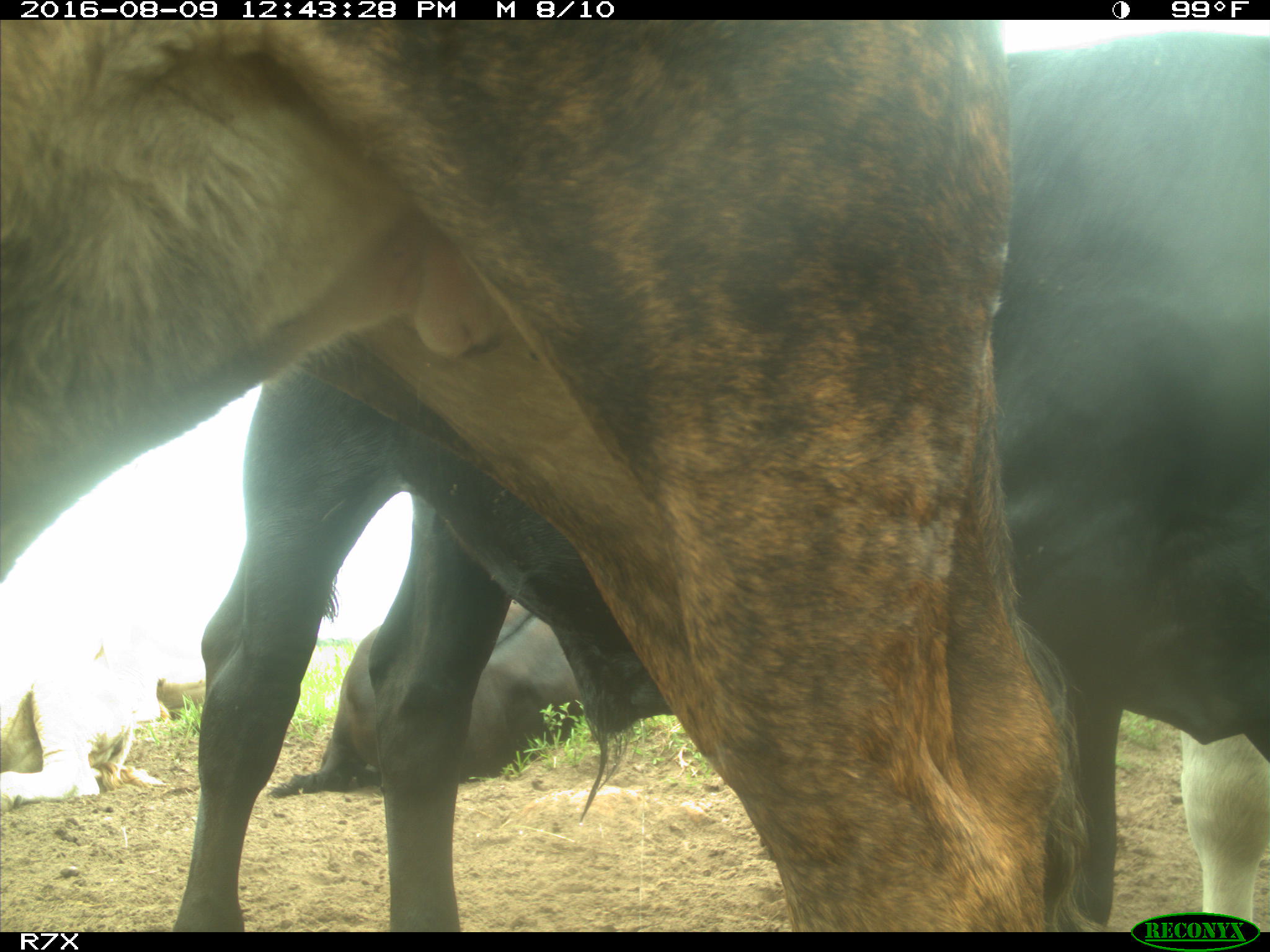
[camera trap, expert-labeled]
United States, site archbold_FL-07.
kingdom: Animalia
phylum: Chordata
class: Mammalia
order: Artiodactyla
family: Bovidae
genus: Bos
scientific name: Bos taurus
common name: domestic cow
Bos taurus (domestic cow).